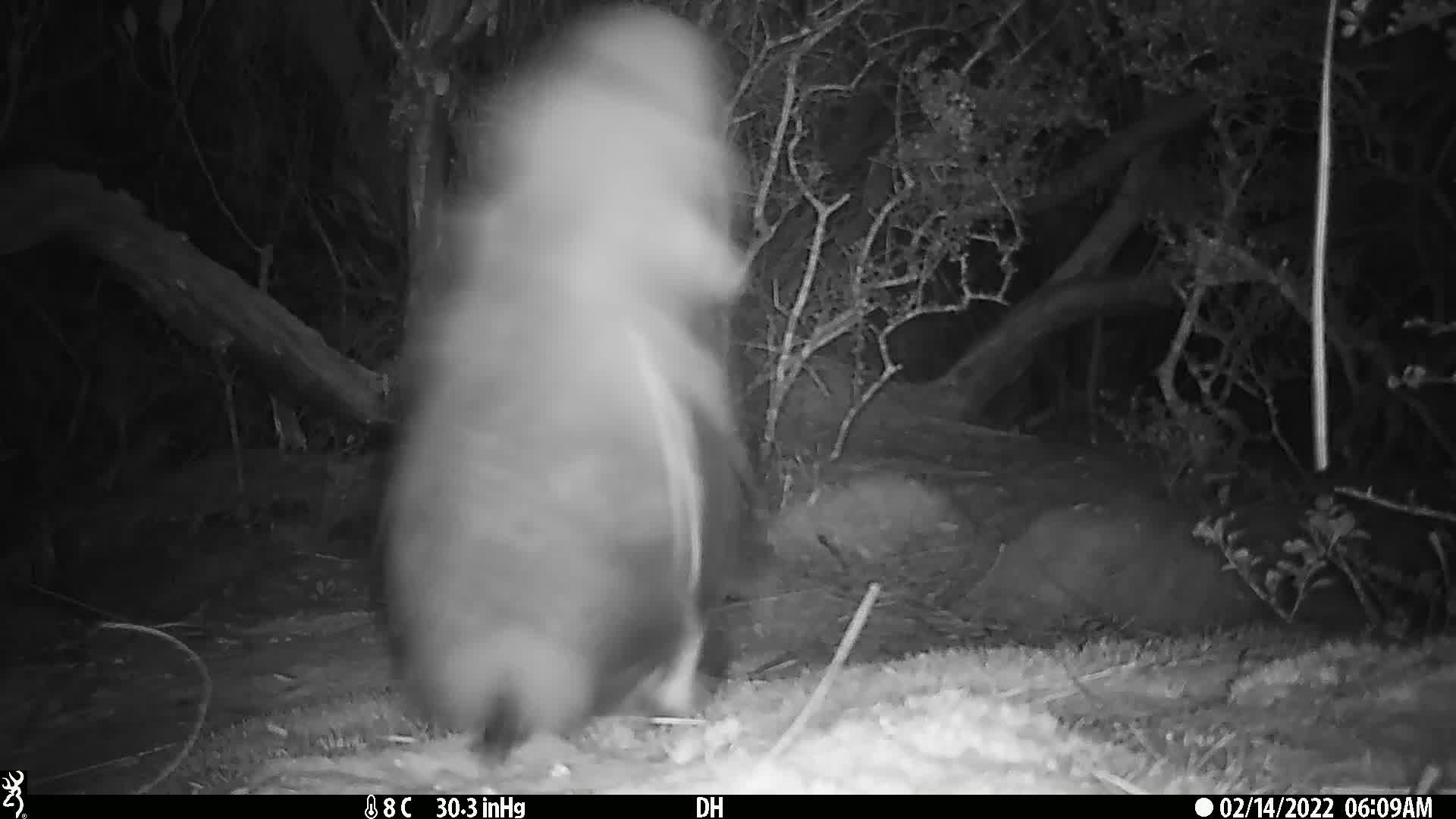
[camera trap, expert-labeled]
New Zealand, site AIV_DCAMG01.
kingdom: Animalia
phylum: Chordata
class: Aves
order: Sphenisciformes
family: Spheniscidae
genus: Megadyptes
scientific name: Megadyptes antipodes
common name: yellow-eyed penguin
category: yellow eyed penguin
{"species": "yellow eyed penguin (yellow-eyed penguin) (Megadyptes antipodes)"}